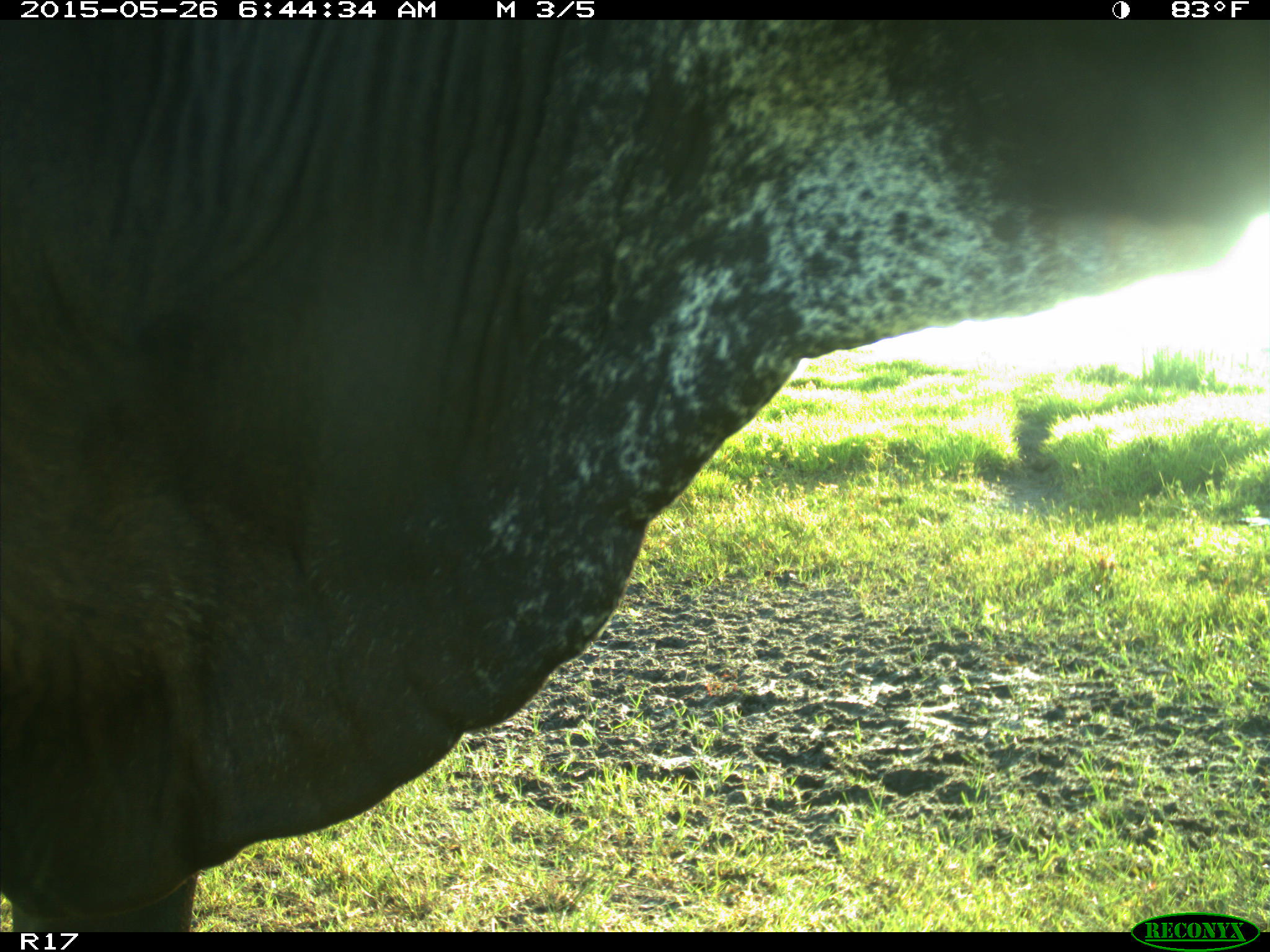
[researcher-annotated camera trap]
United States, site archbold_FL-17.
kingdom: Animalia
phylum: Chordata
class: Mammalia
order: Artiodactyla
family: Bovidae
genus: Bos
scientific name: Bos taurus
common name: domestic cow